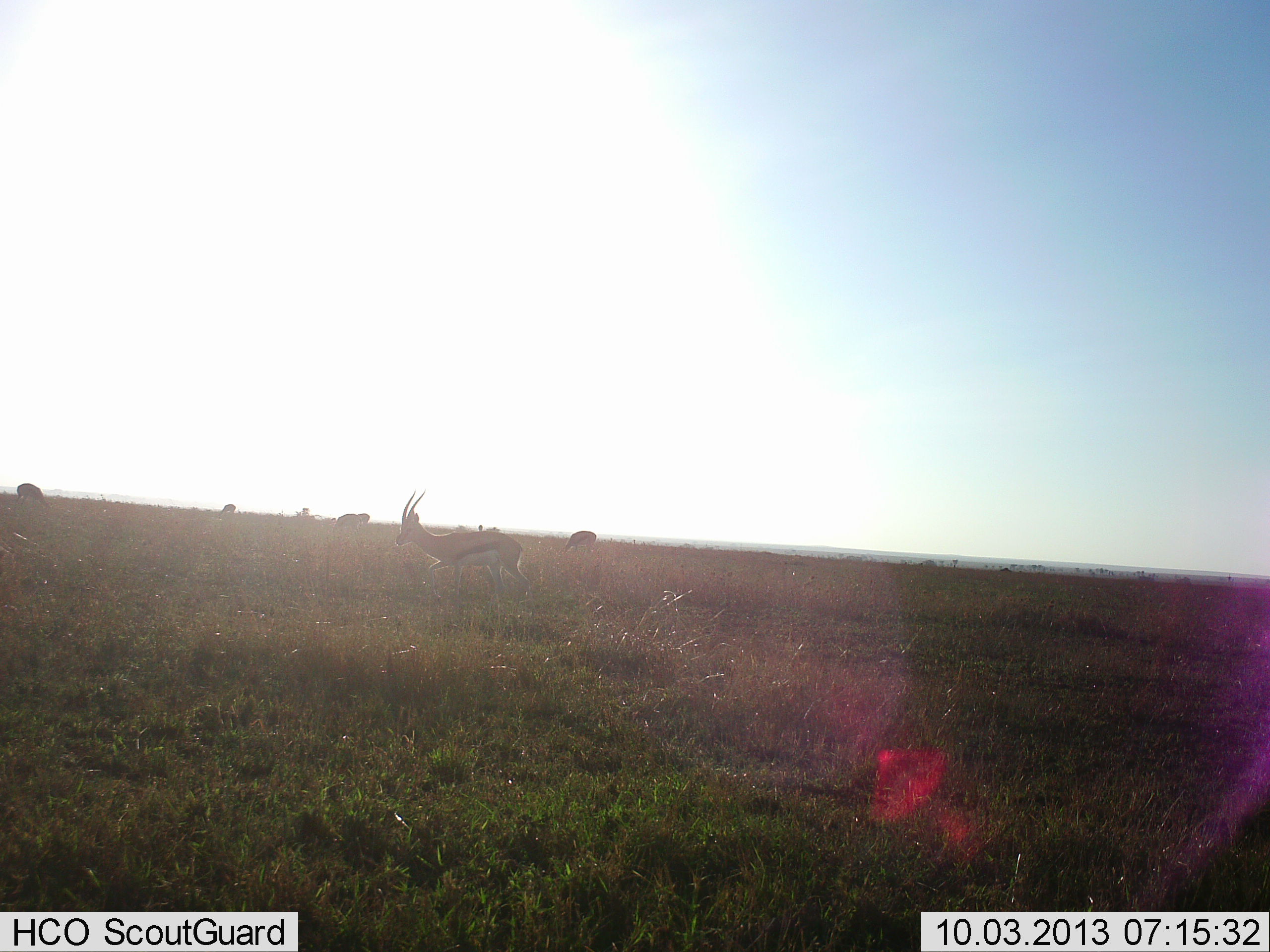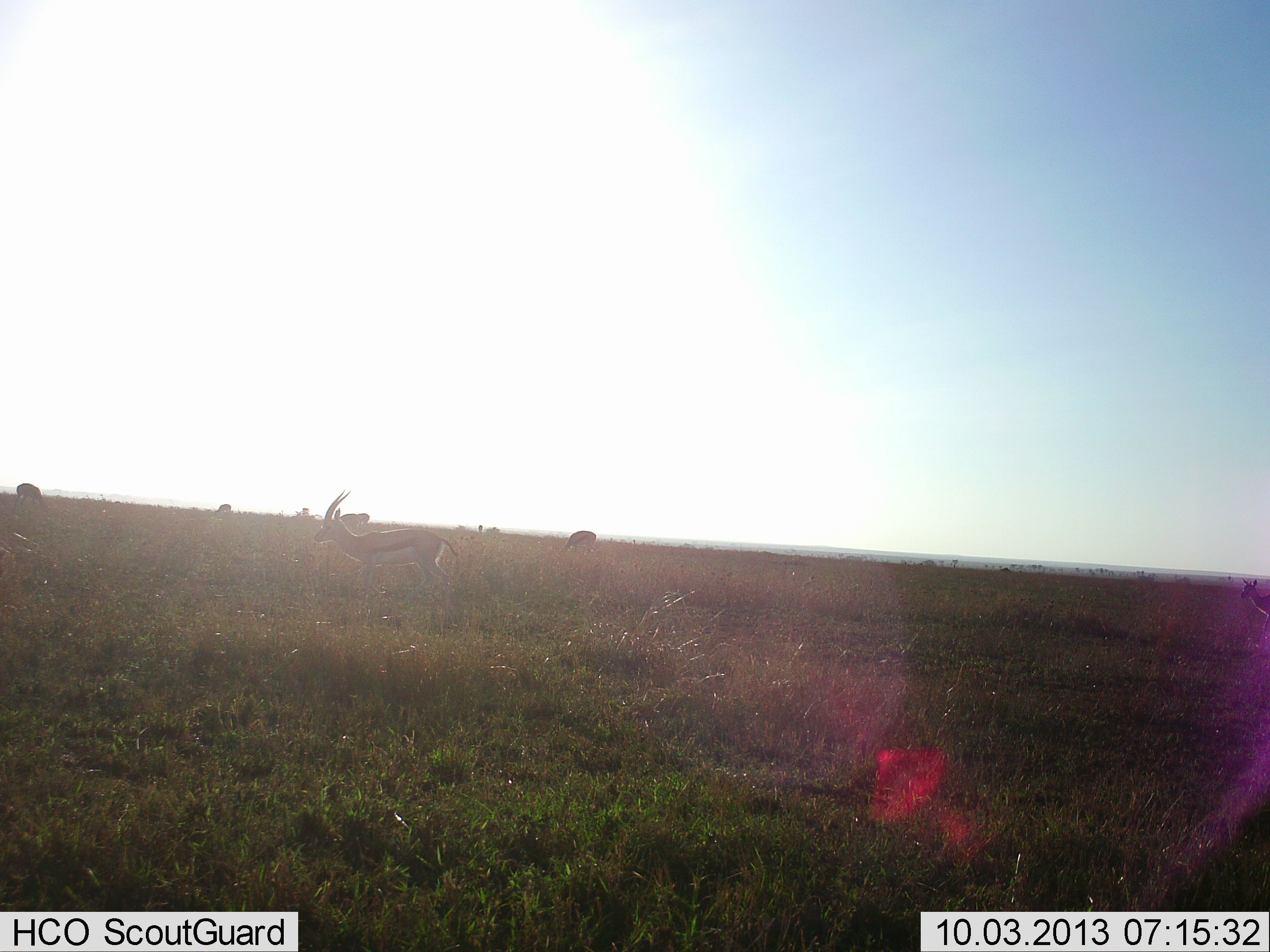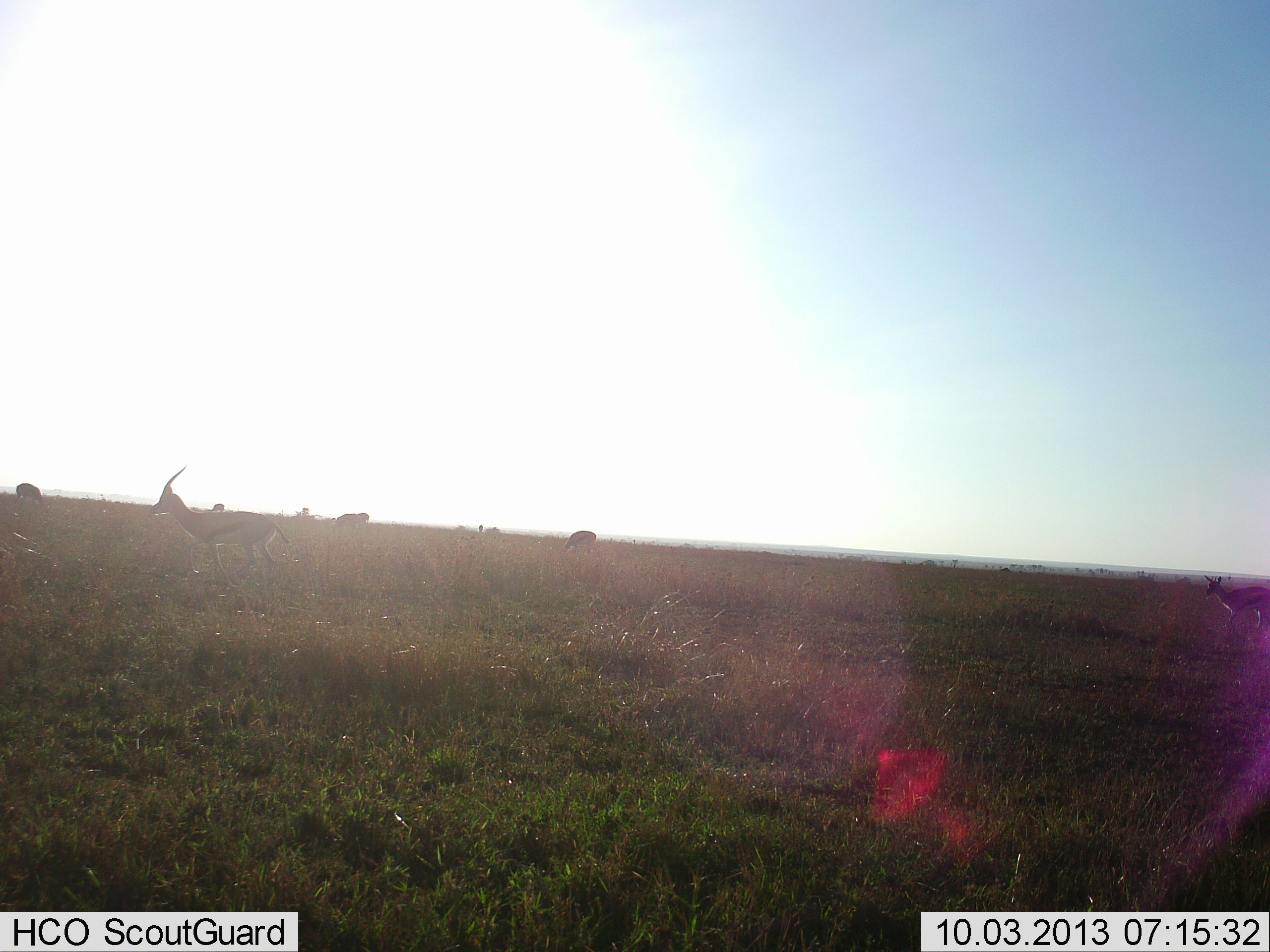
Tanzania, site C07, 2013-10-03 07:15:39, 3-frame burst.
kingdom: Animalia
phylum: Chordata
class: Mammalia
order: Artiodactyla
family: Bovidae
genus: Eudorcas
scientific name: Eudorcas thomsonii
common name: thomson's gazelle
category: gazellethomsons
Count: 5.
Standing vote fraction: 39%.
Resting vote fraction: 0%.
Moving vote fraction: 89%.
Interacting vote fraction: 0%.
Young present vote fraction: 0%.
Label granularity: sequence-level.